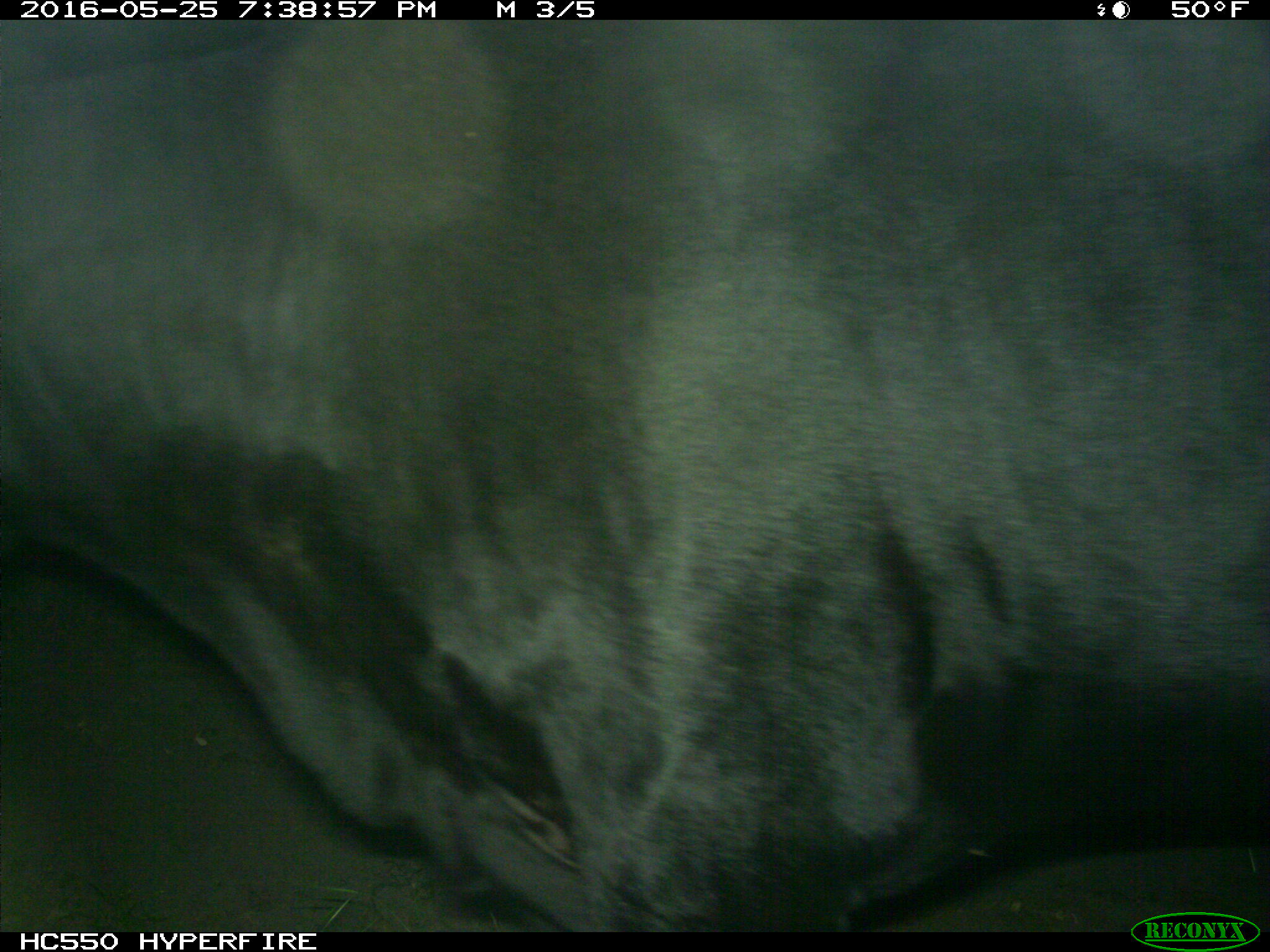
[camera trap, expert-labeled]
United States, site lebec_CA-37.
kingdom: Animalia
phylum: Chordata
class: Mammalia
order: Artiodactyla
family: Bovidae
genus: Bos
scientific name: Bos taurus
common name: domestic cow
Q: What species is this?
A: Bos taurus (domestic cow).